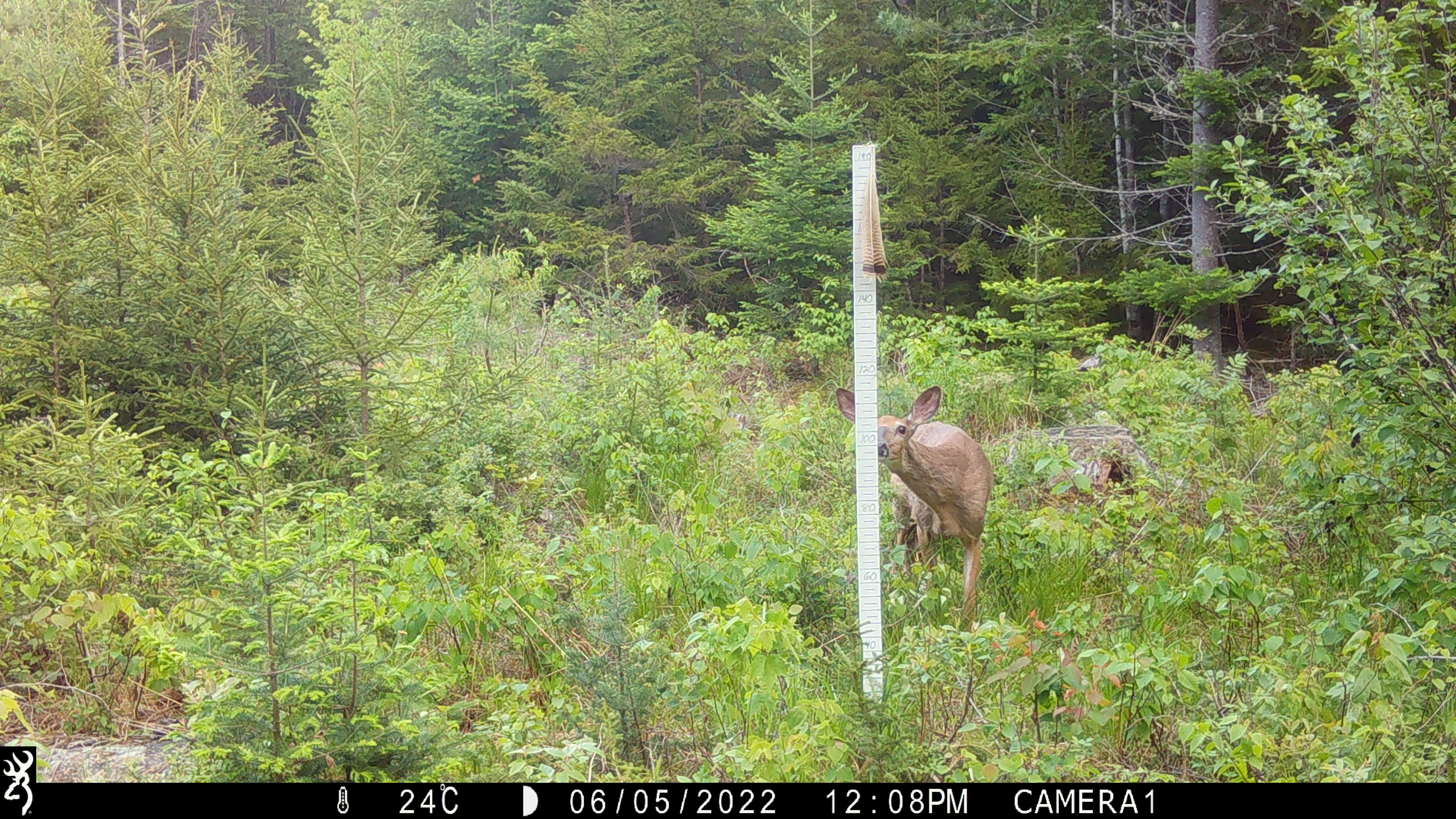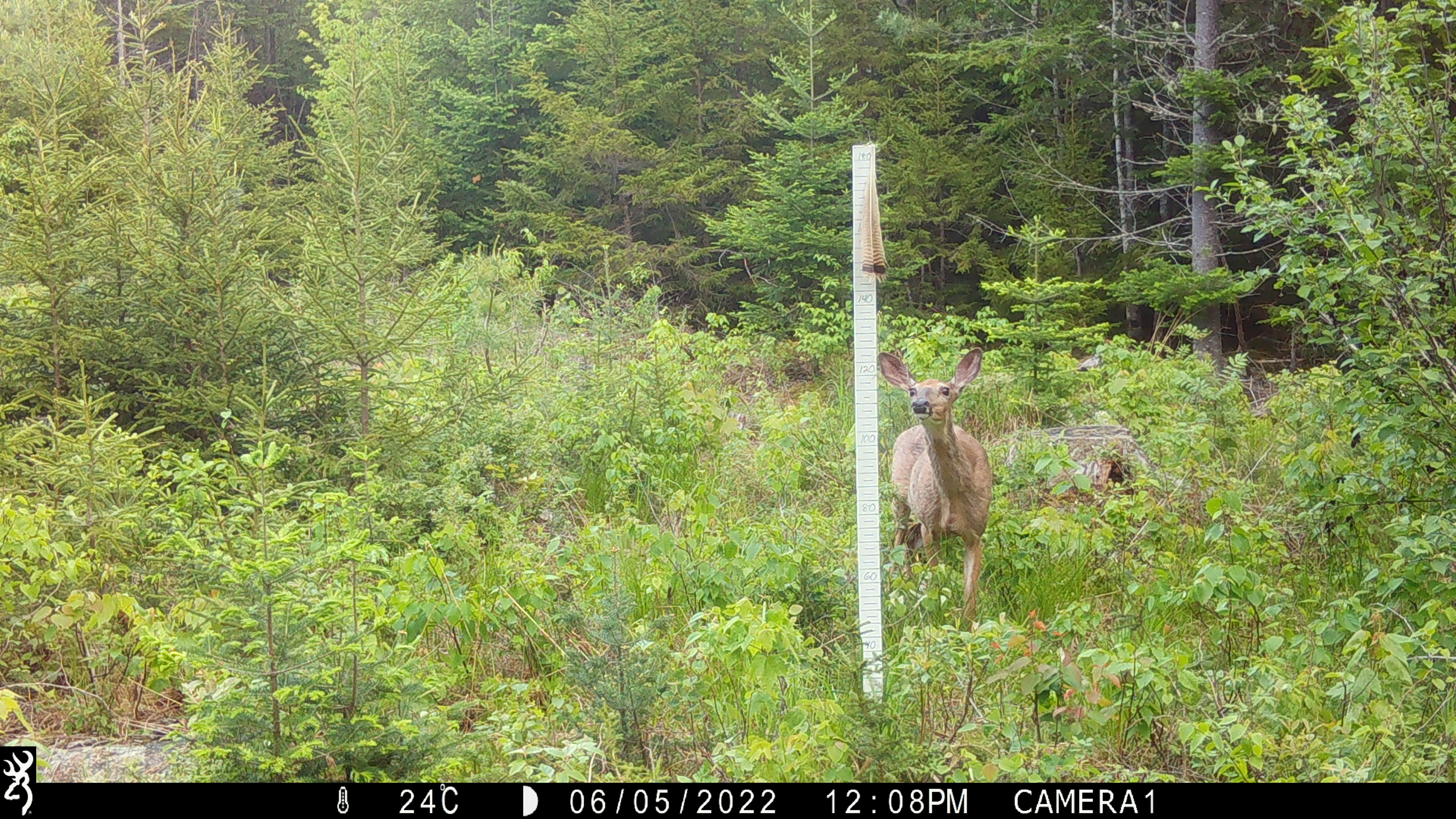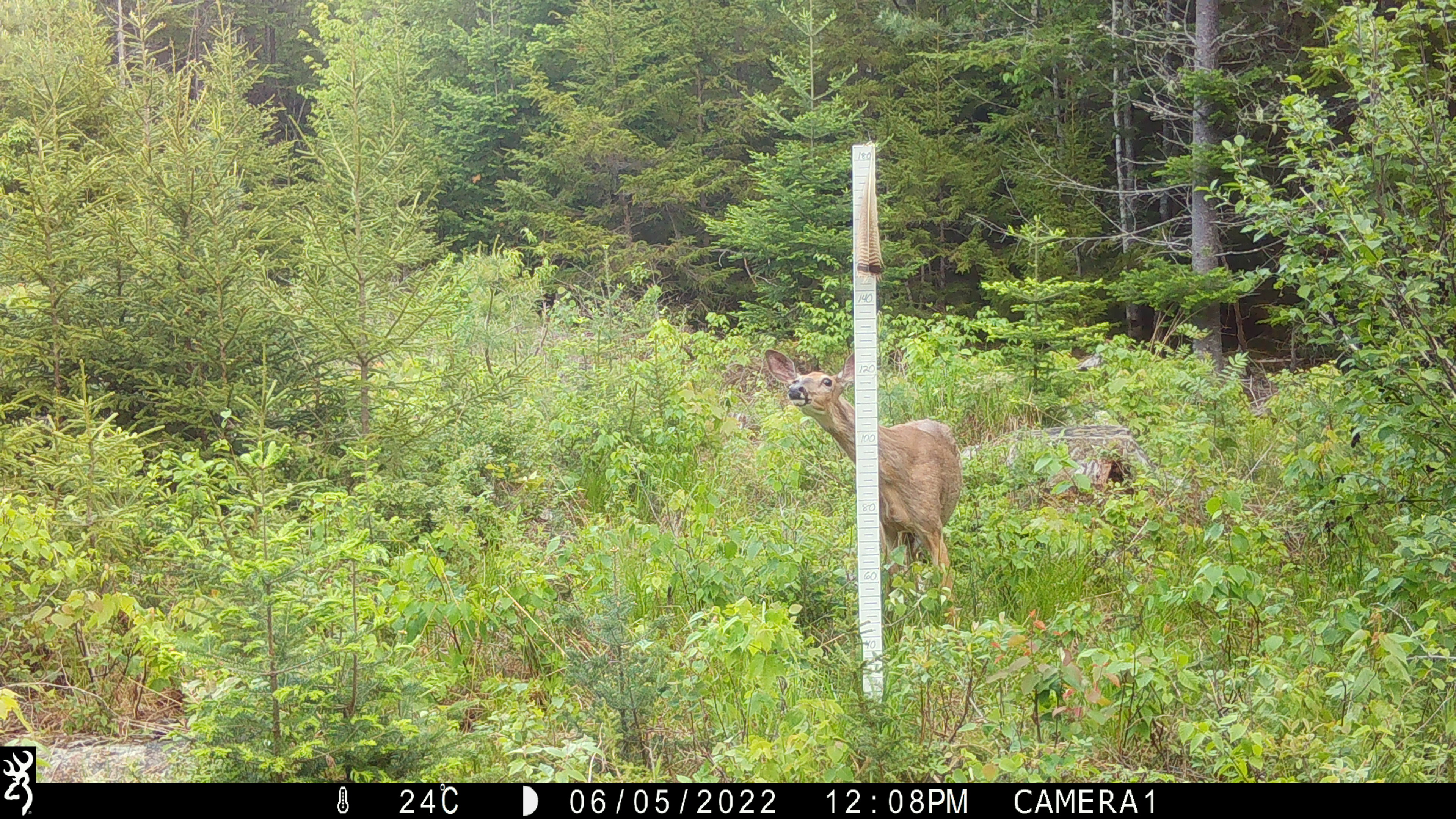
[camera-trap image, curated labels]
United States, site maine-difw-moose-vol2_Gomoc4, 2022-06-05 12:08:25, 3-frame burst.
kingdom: Animalia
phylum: Chordata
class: Mammalia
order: Artiodactyla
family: Cervidae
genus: Odocoileus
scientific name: Odocoileus virginianus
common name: white-tailed deer